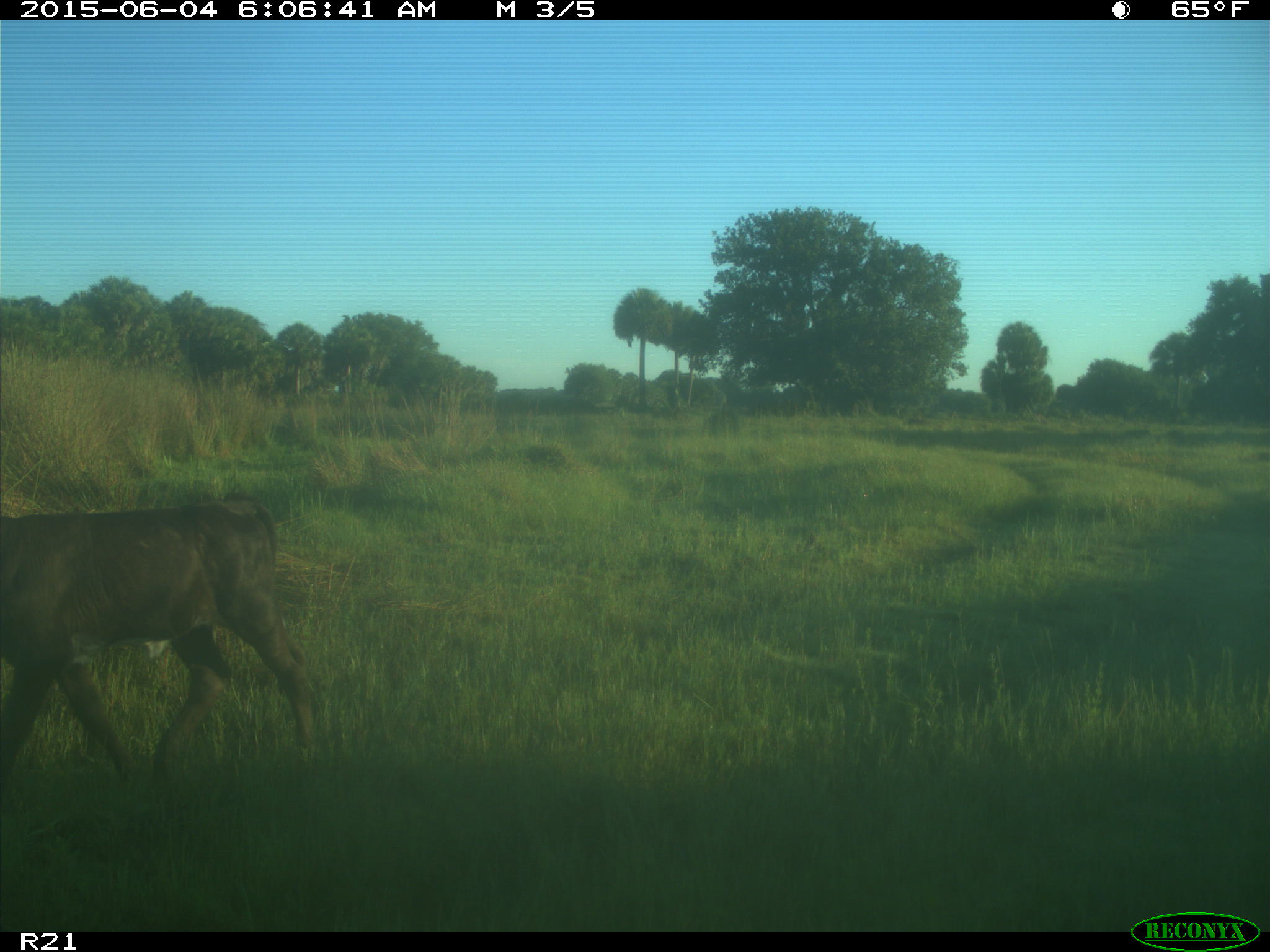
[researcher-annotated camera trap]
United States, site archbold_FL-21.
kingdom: Animalia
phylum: Chordata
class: Mammalia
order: Artiodactyla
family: Bovidae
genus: Bos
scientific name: Bos taurus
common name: domestic cow